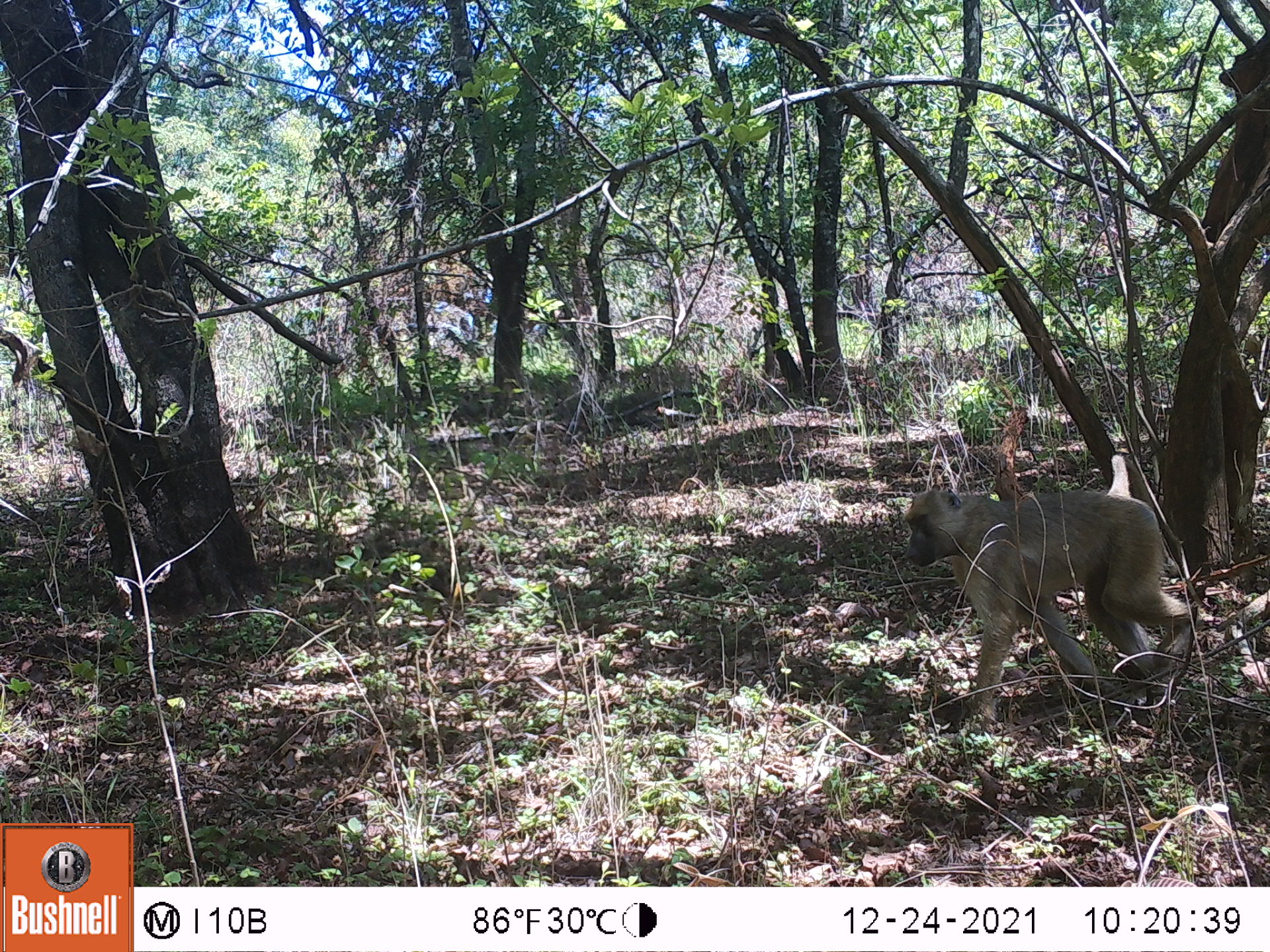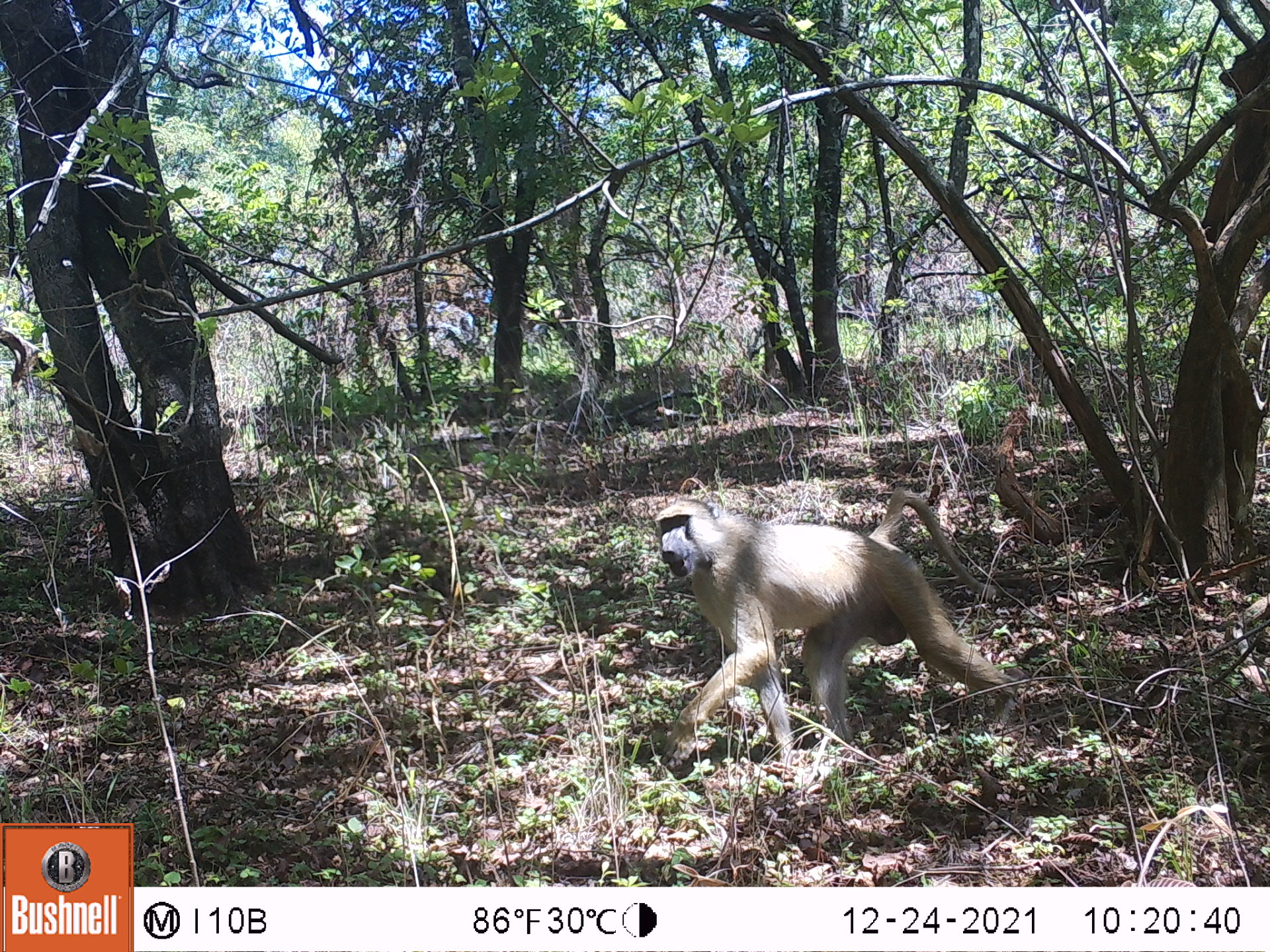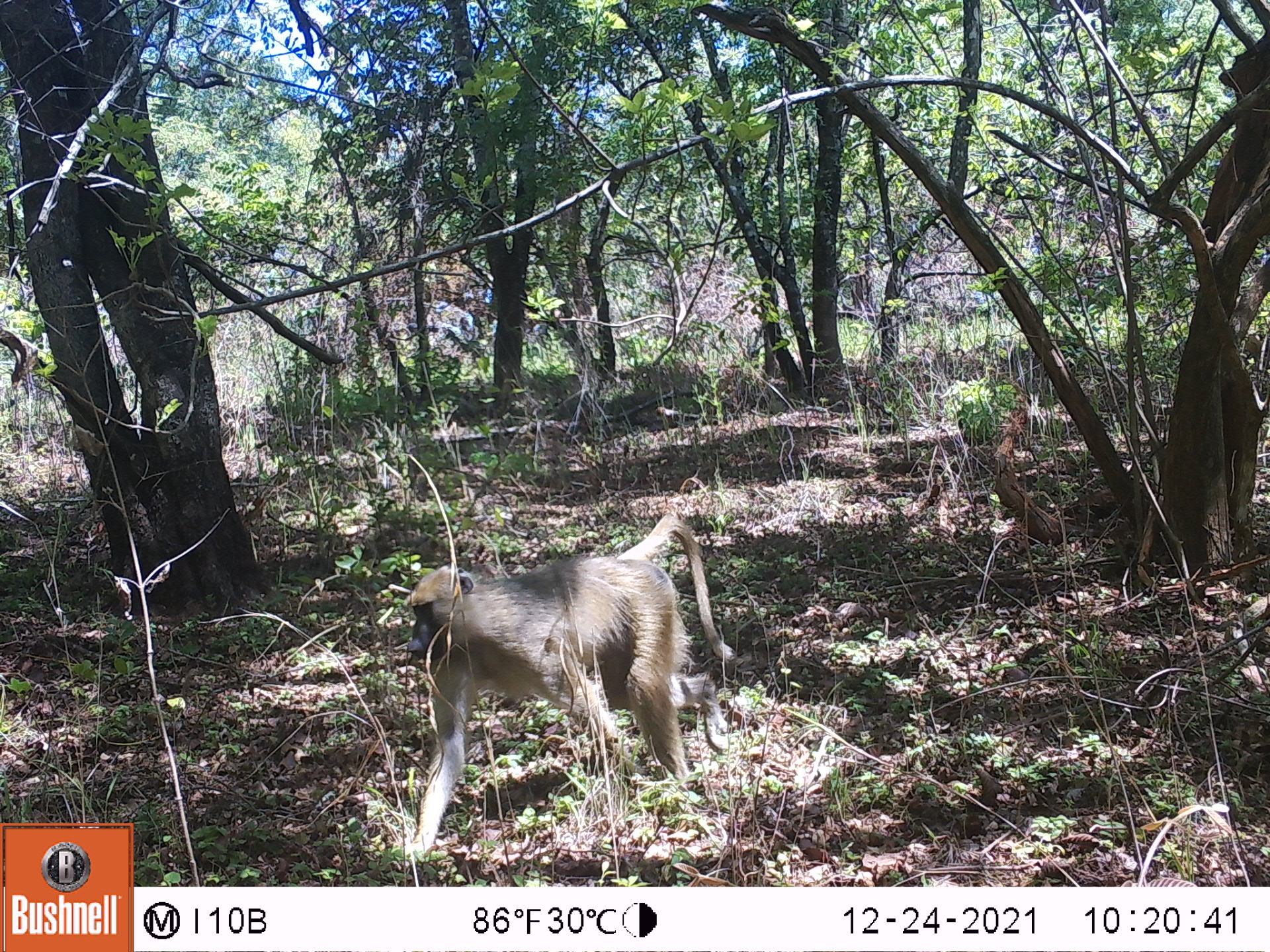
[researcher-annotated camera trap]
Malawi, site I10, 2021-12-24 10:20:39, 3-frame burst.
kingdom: Animalia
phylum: Chordata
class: Mammalia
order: Primates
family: Cercopithecidae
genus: Papio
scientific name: Papio cynocephalus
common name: yellow baboon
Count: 1.